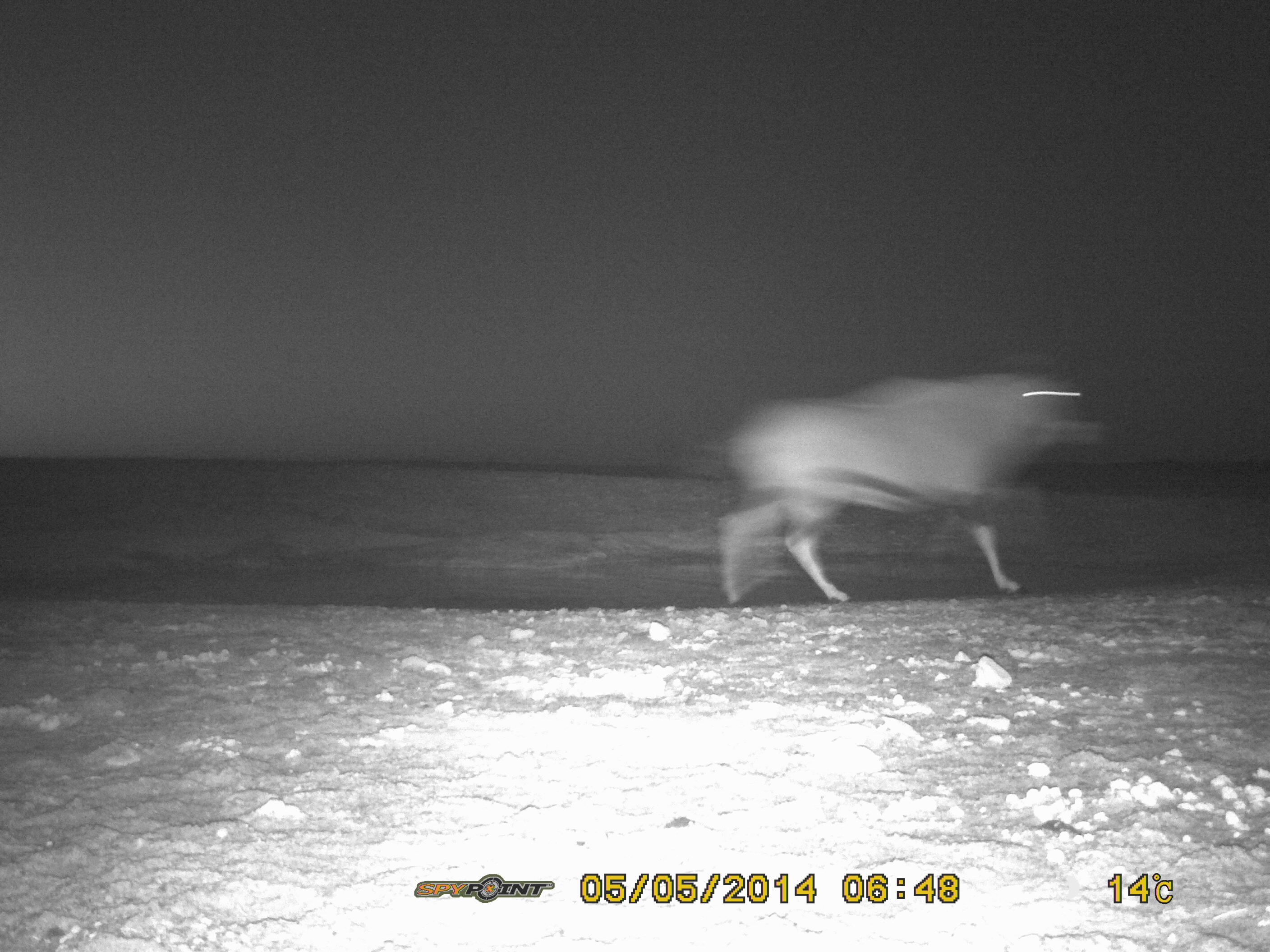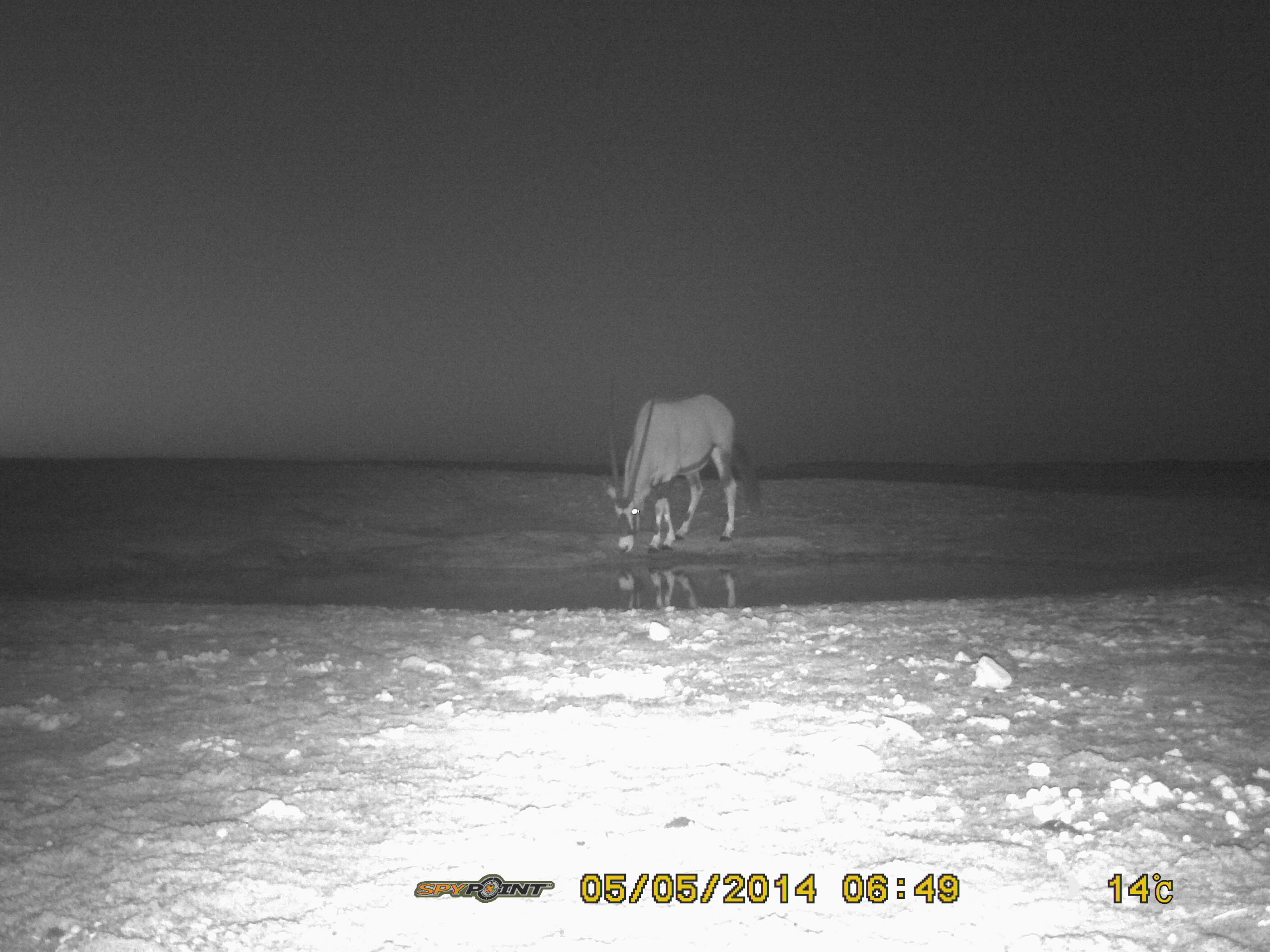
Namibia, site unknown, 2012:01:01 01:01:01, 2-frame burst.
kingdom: Animalia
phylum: Chordata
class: Mammalia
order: Artiodactyla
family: Bovidae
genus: Oryx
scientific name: Oryx gazella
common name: gemsbok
Oryx gazella (gemsbok).